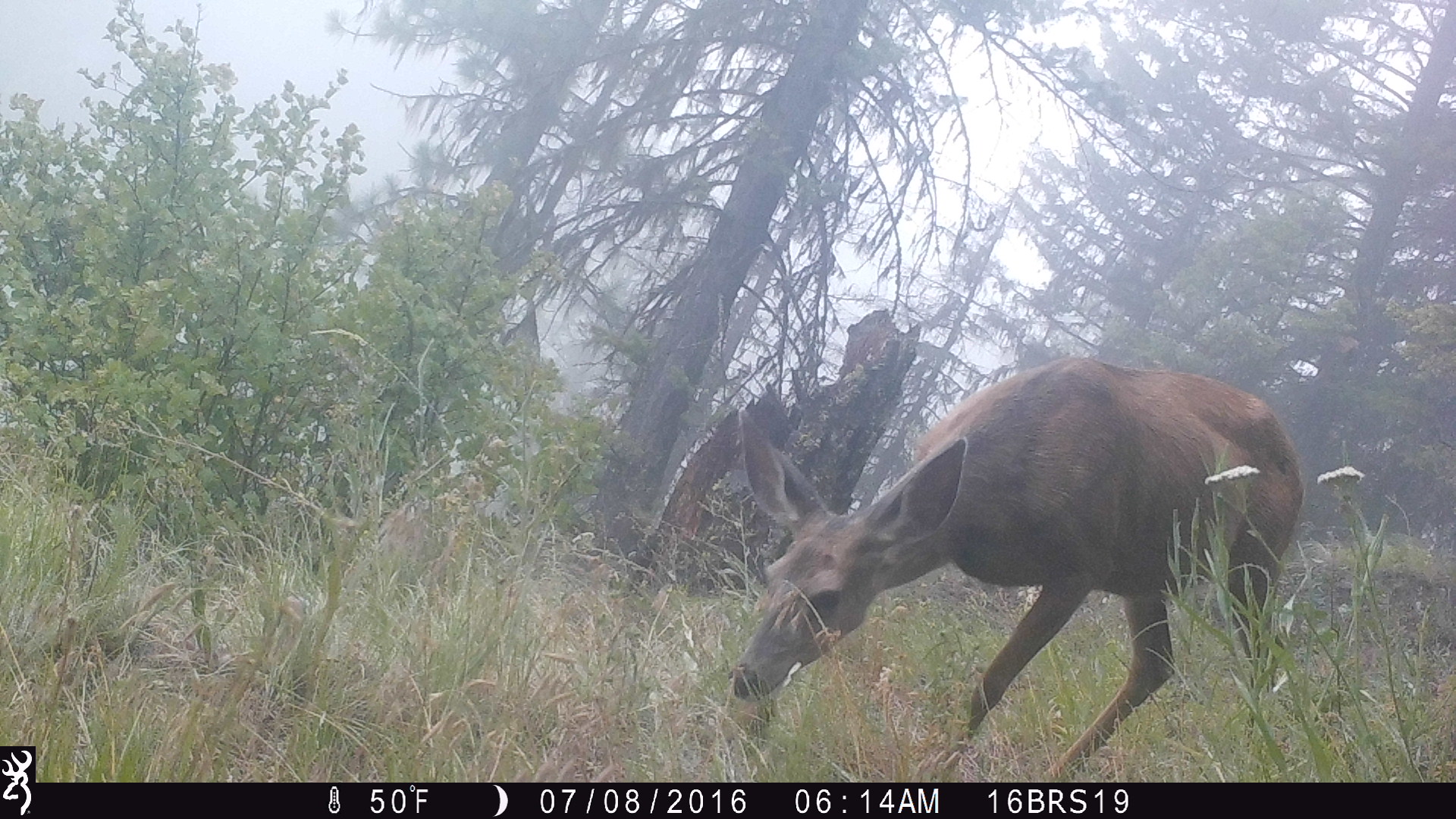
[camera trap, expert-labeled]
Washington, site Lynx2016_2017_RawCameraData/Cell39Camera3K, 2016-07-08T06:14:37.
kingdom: Animalia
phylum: Chordata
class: Mammalia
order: Artiodactyla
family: Cervidae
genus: Odocoileus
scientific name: Odocoileus hemionus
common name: mule deer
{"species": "Odocoileus hemionus (mule deer)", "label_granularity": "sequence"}